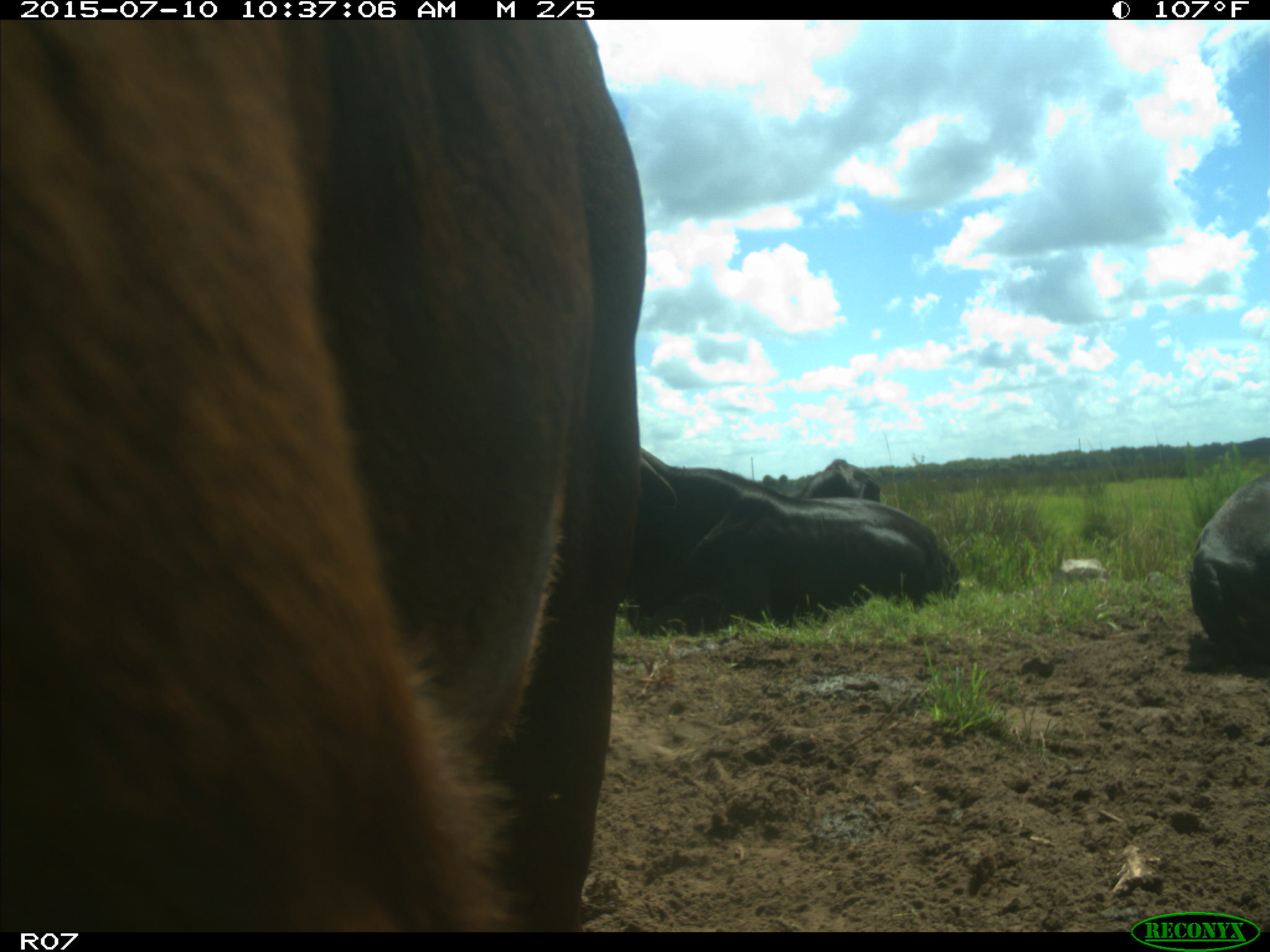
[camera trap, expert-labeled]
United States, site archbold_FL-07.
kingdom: Animalia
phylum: Chordata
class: Mammalia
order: Artiodactyla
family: Bovidae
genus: Bos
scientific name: Bos taurus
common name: domestic cow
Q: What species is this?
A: Bos taurus (domestic cow).